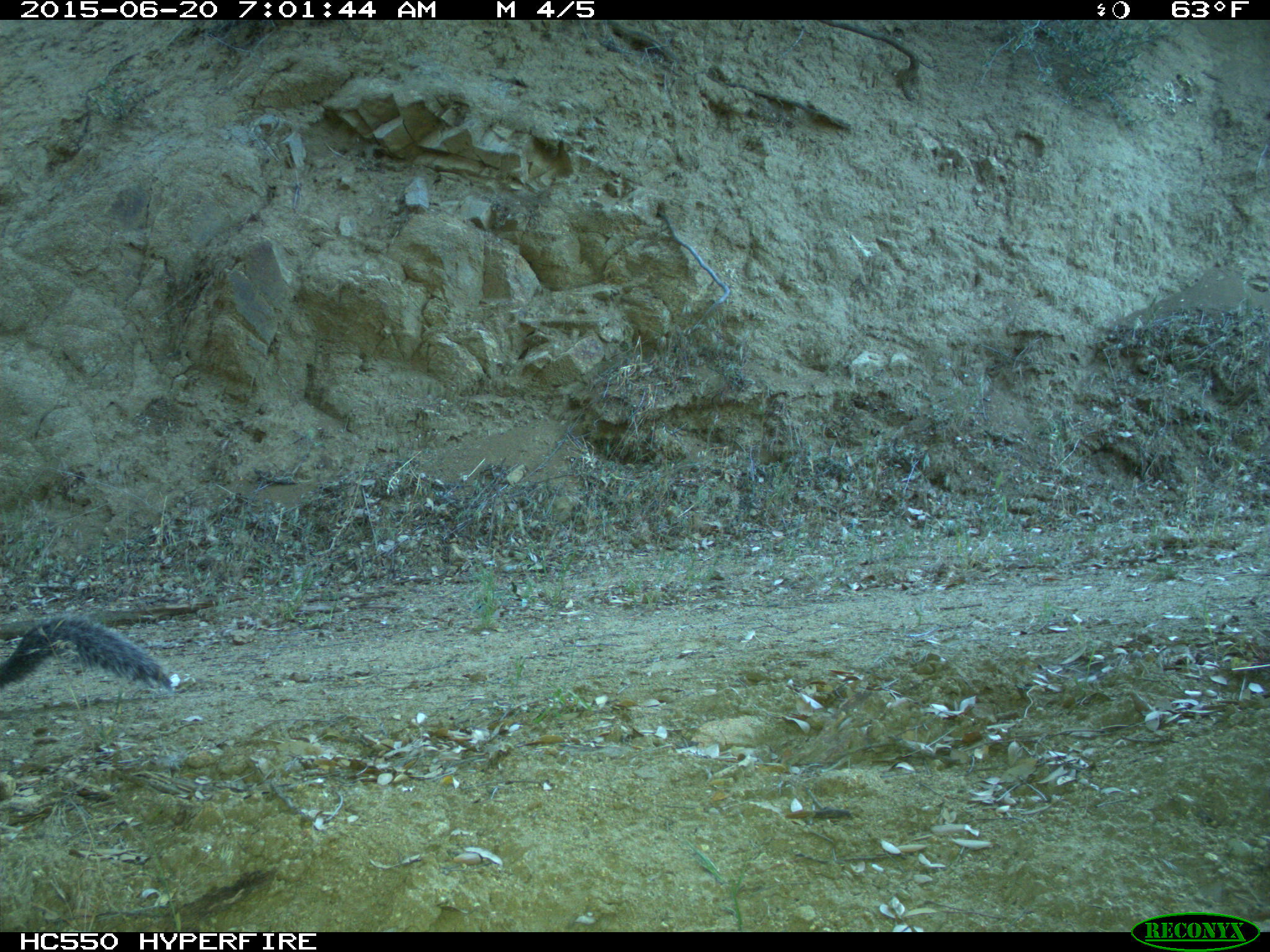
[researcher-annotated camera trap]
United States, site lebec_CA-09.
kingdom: Animalia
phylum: Chordata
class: Mammalia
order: Rodentia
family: Sciuridae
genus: Sciurus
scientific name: Sciurus carolinensis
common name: eastern gray squirrel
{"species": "Sciurus carolinensis (eastern gray squirrel)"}